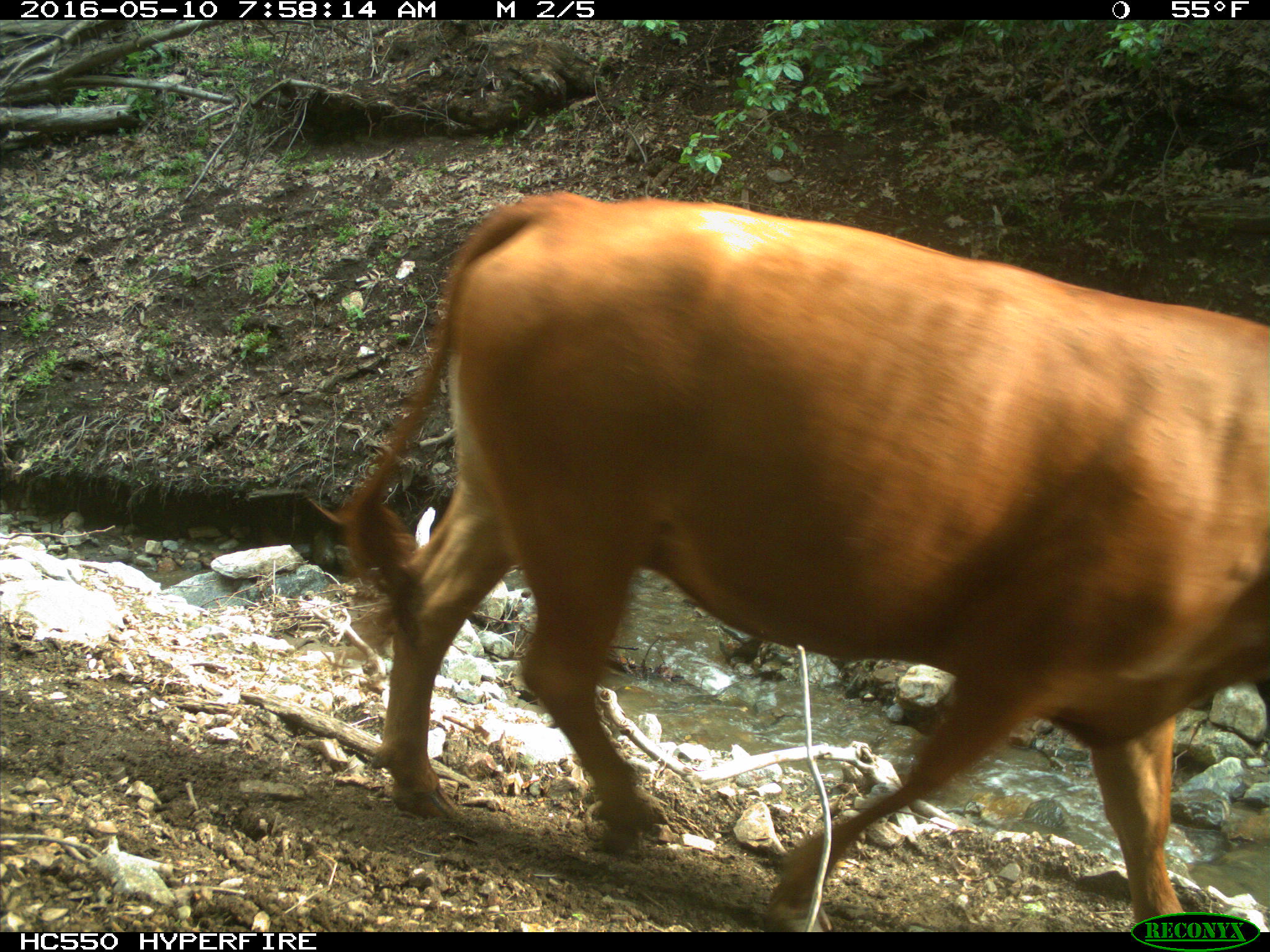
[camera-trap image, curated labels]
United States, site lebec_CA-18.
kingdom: Animalia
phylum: Chordata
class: Mammalia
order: Artiodactyla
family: Bovidae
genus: Bos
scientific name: Bos taurus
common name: domestic cow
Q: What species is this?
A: Bos taurus (domestic cow).